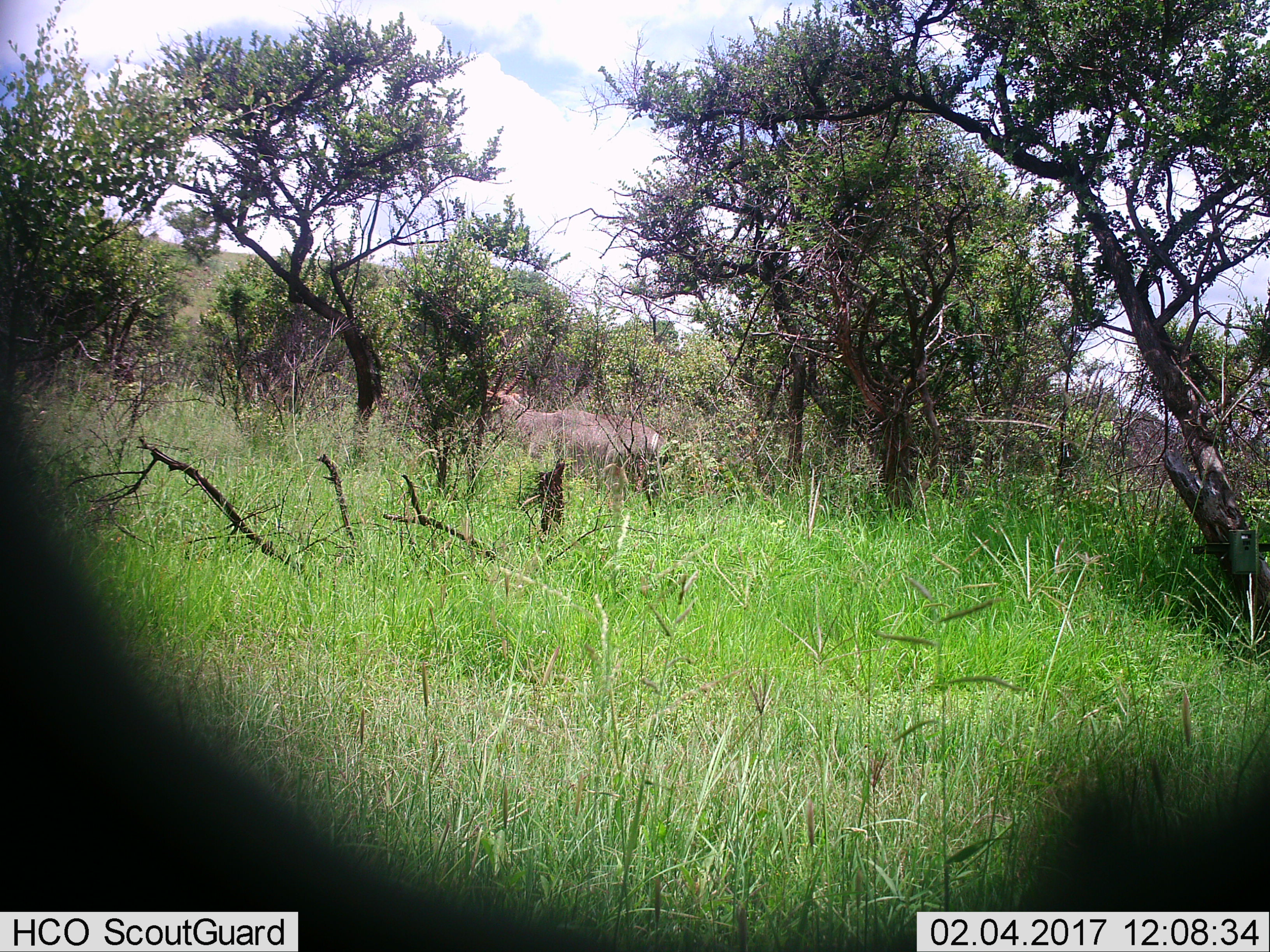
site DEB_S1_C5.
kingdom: Animalia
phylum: Chordata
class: Mammalia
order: Artiodactyla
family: Bovidae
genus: Tragelaphus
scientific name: Tragelaphus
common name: kudu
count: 1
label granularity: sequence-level